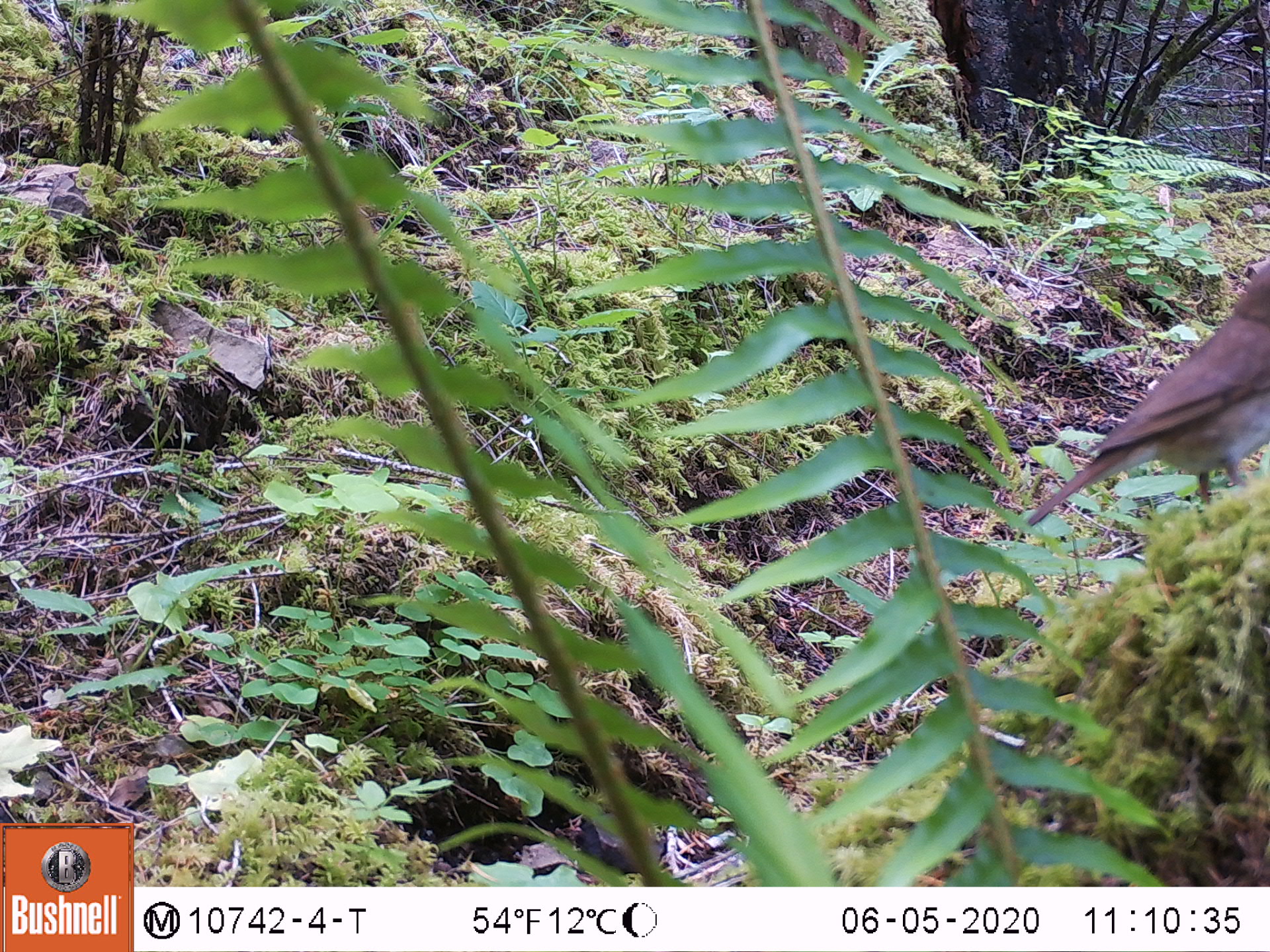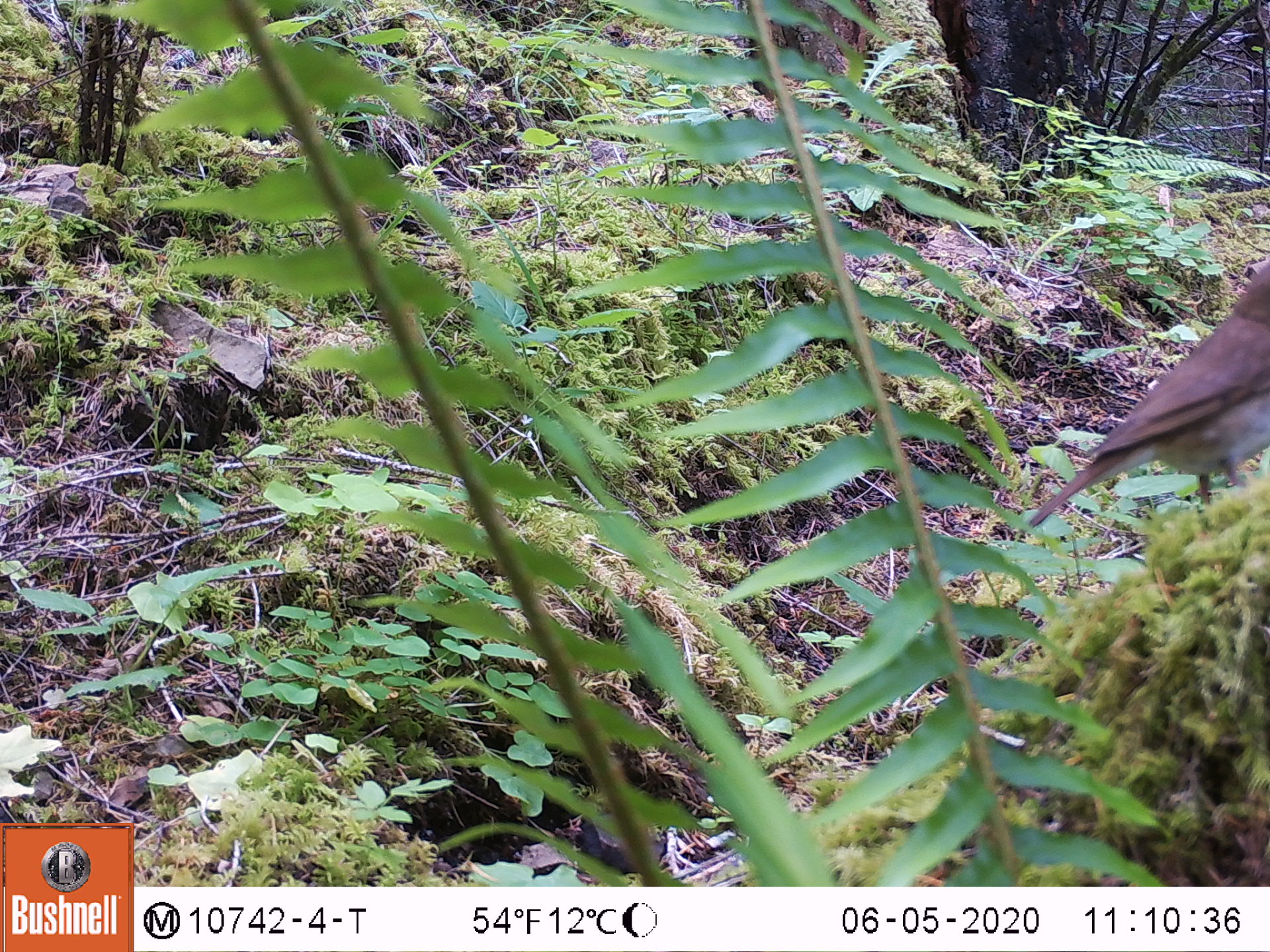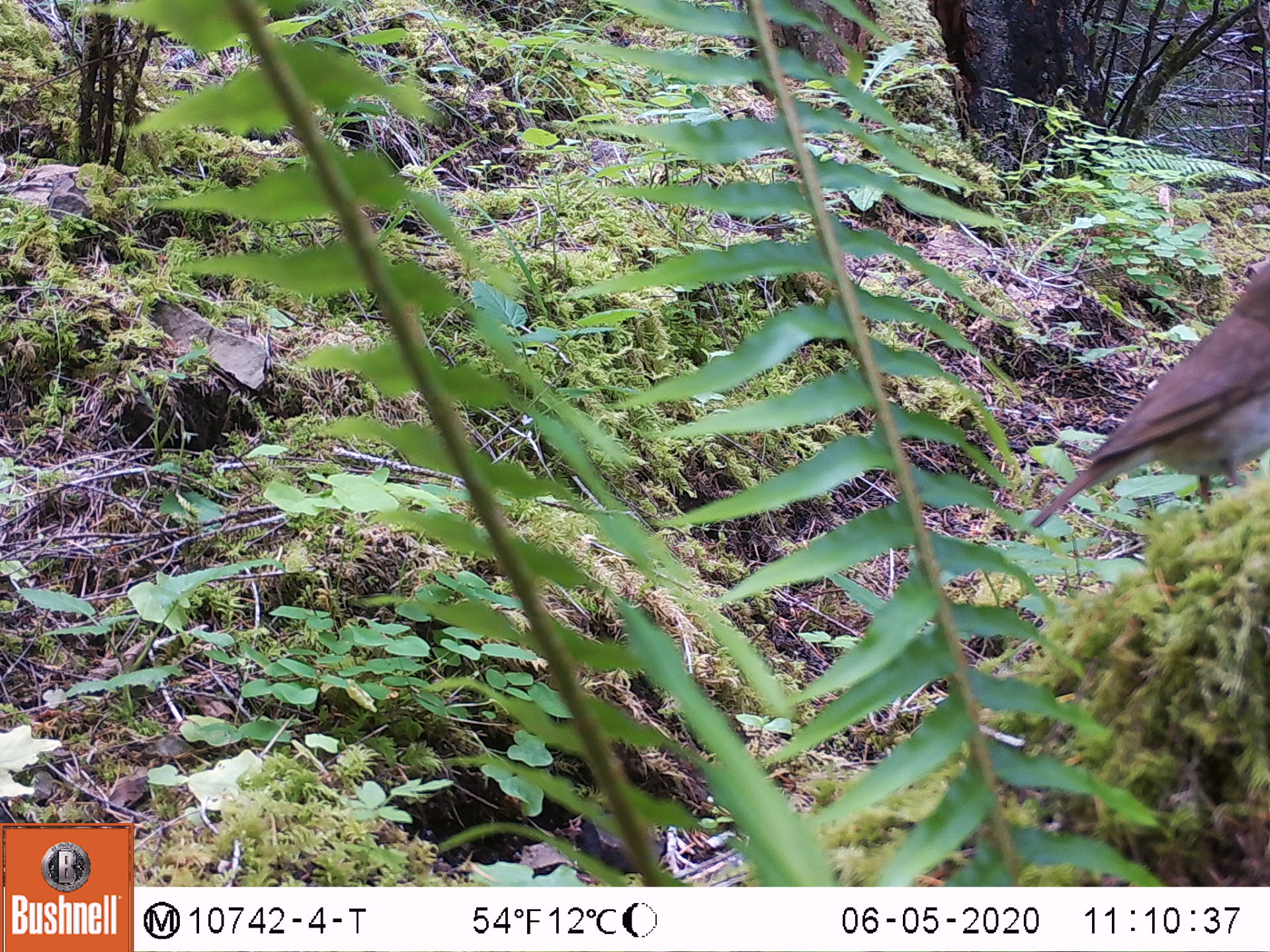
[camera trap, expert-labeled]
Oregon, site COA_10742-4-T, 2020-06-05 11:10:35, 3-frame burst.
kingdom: Animalia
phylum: Chordata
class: Aves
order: Passeriformes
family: Turdidae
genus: Catharus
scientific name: Catharus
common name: brown thrushes and nightingale-thrushes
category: catharus species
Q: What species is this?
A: Catharus species (brown thrushes and nightingale-thrushes) (Catharus).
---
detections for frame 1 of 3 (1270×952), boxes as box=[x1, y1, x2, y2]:
catharus species: box=[1028, 262, 1265, 523]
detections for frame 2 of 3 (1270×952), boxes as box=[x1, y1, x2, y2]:
catharus species: box=[1032, 263, 1265, 530]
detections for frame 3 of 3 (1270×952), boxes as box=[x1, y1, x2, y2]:
catharus species: box=[1034, 262, 1265, 530]